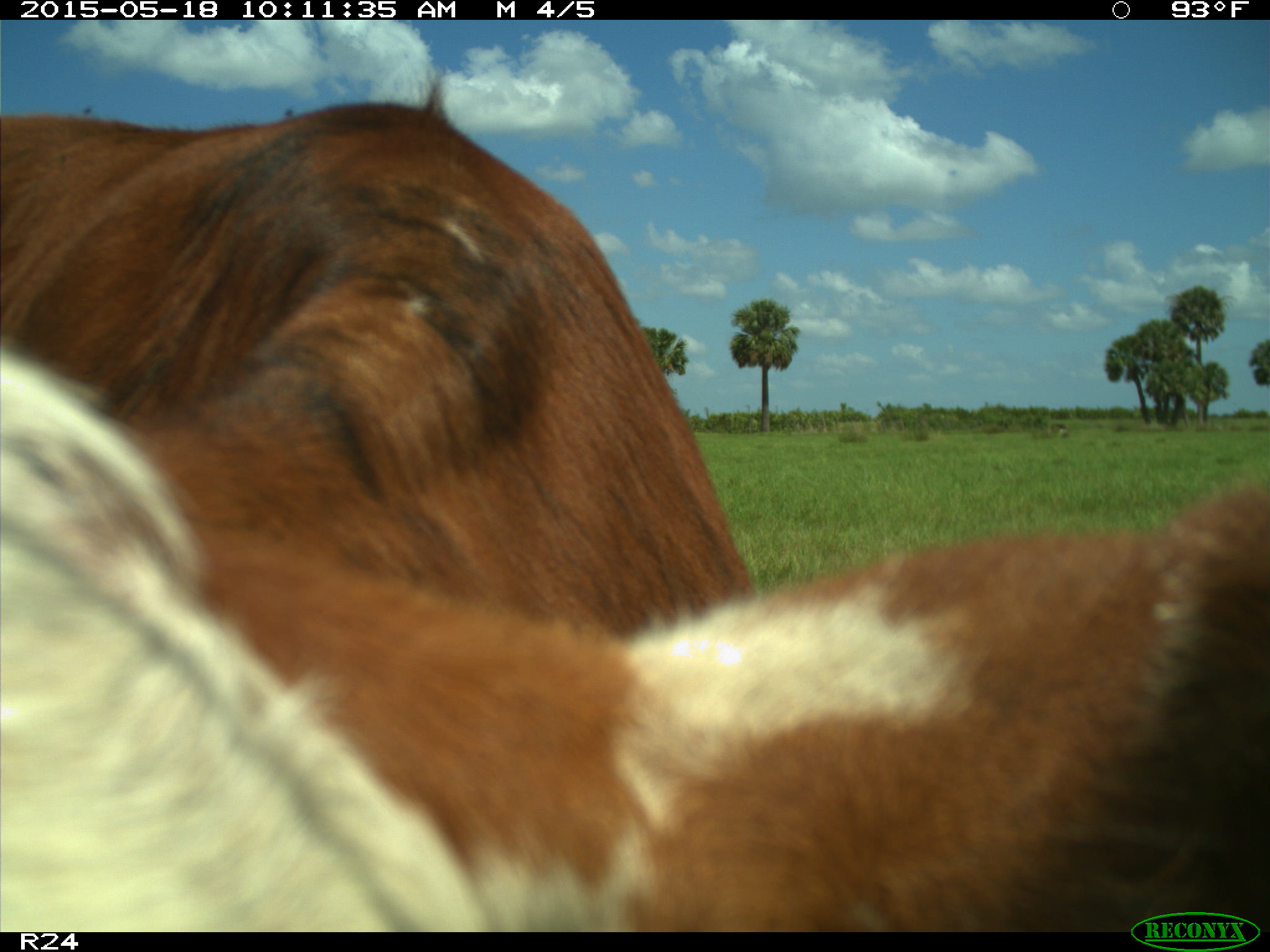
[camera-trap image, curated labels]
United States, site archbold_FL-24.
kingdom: Animalia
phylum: Chordata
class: Mammalia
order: Artiodactyla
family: Bovidae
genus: Bos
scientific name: Bos taurus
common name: domestic cow